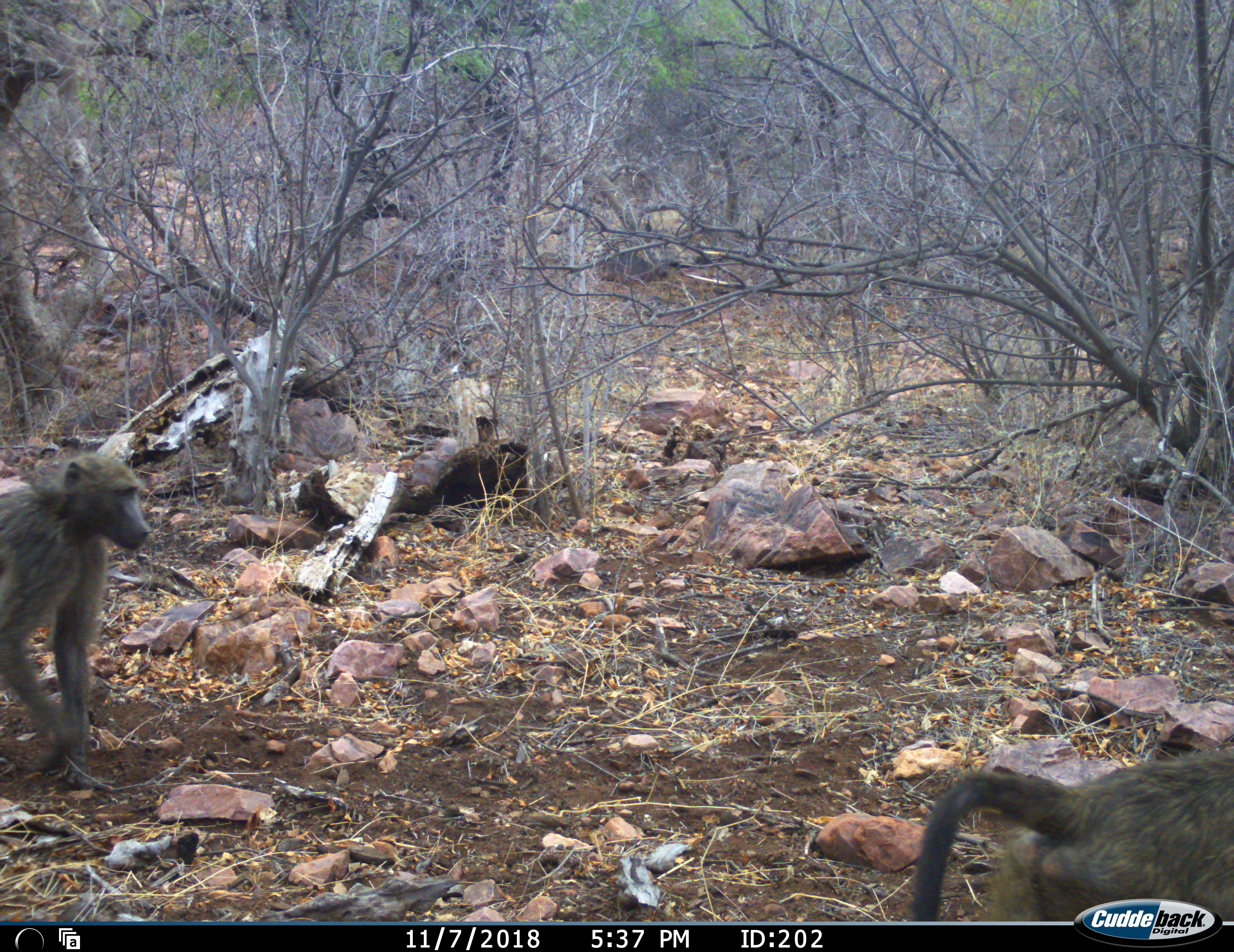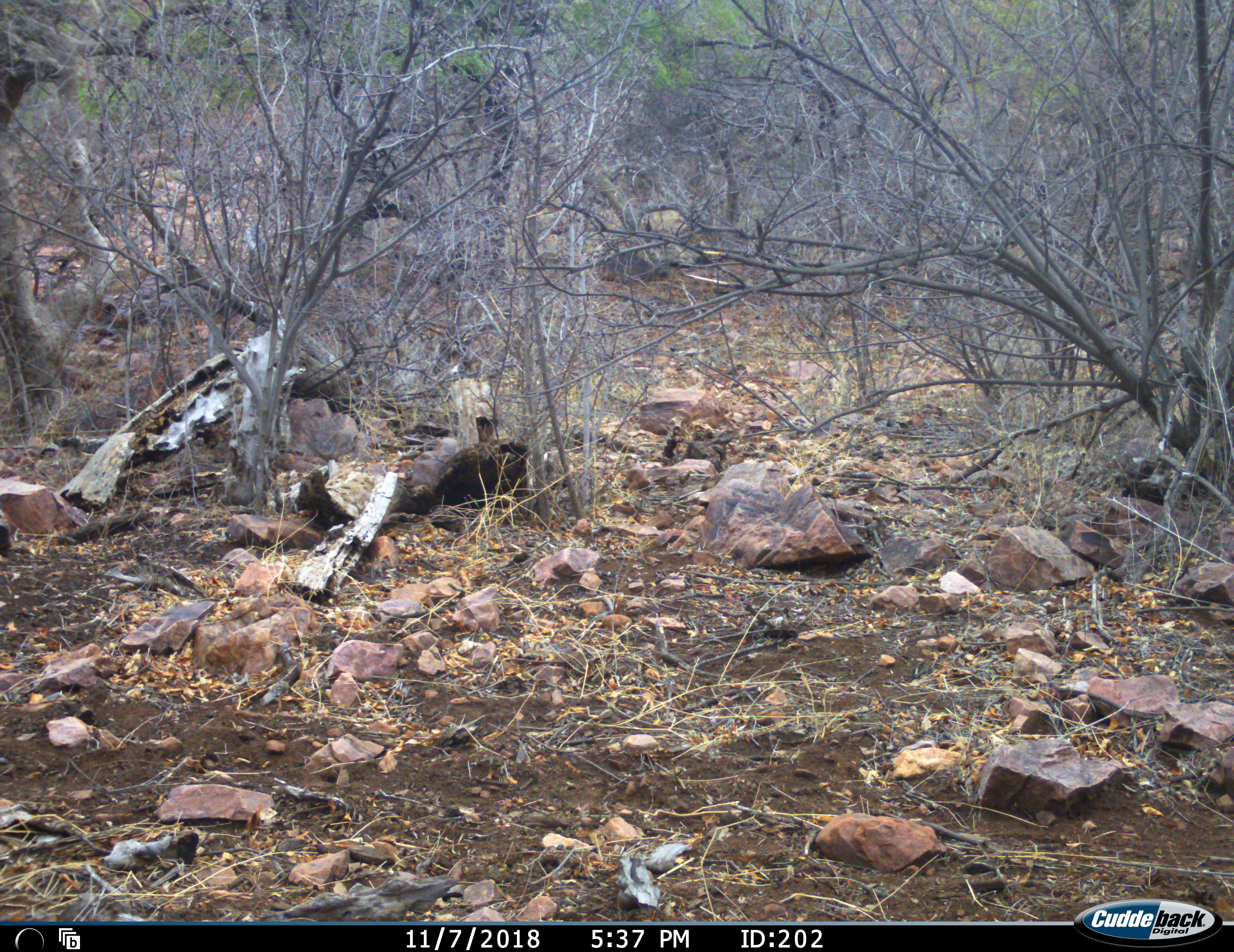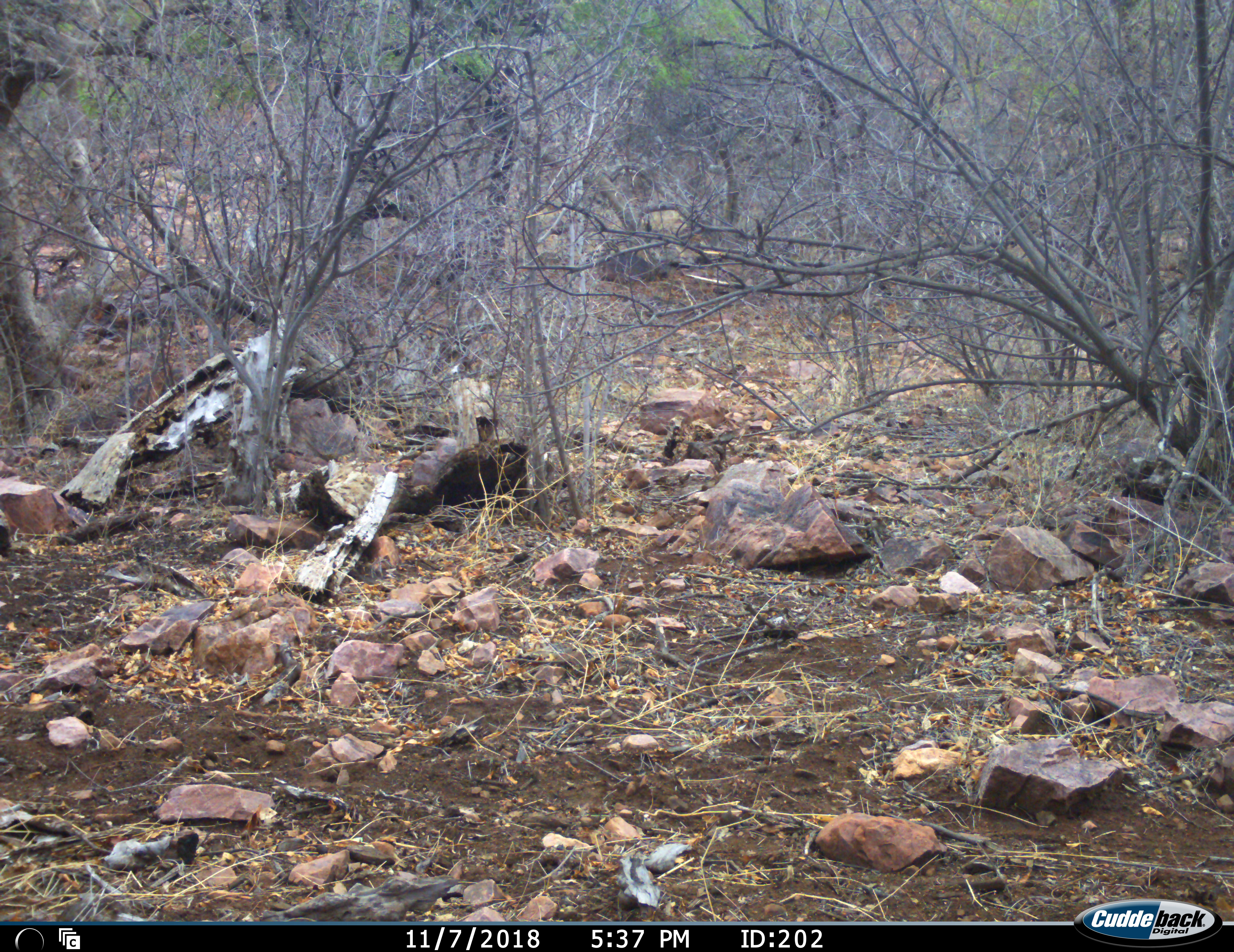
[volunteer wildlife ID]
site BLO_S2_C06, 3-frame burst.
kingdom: Animalia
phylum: Chordata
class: Mammalia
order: Primates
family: Cercopithecidae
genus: Papio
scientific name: Papio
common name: baboon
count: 2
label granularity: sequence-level